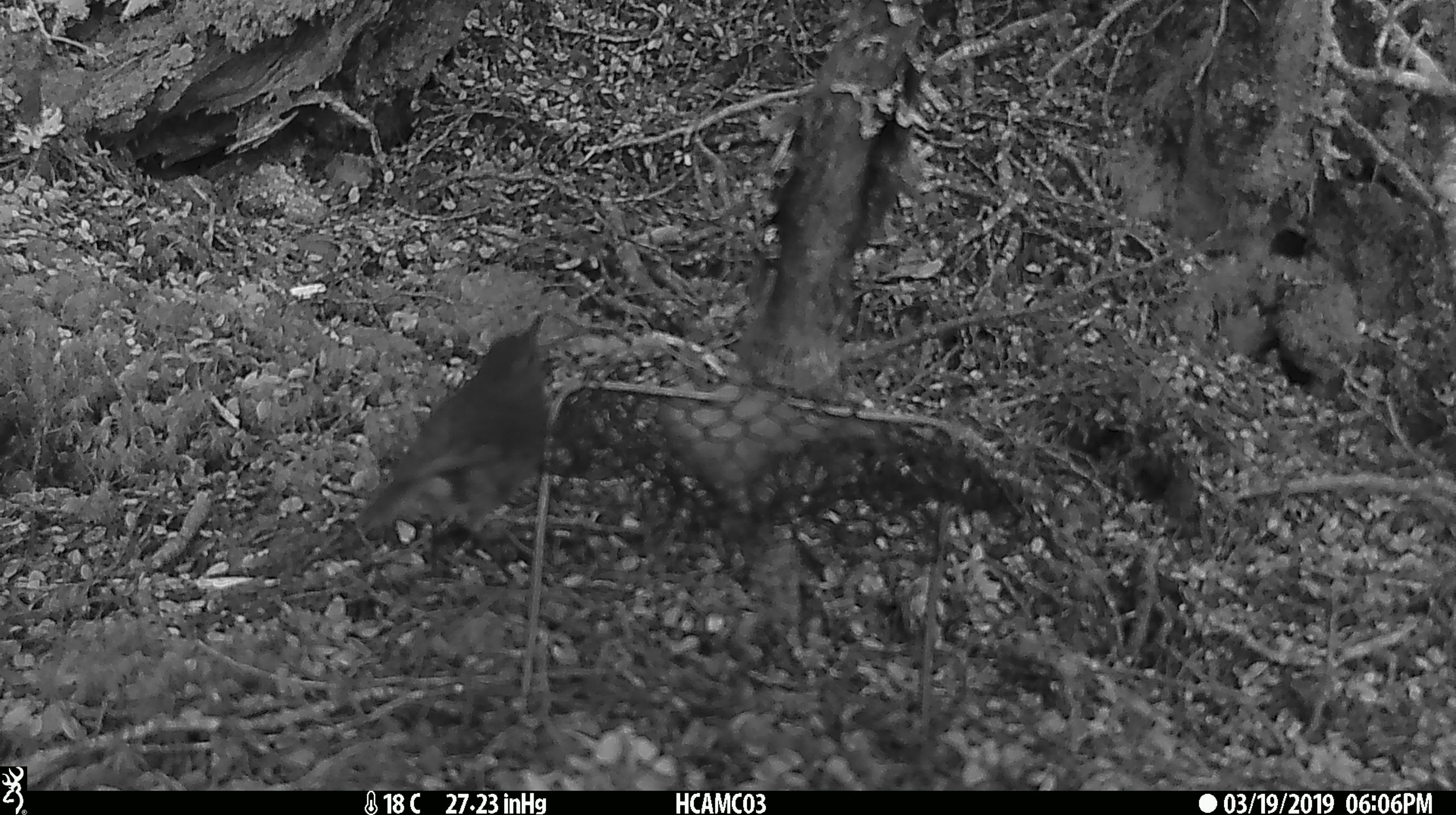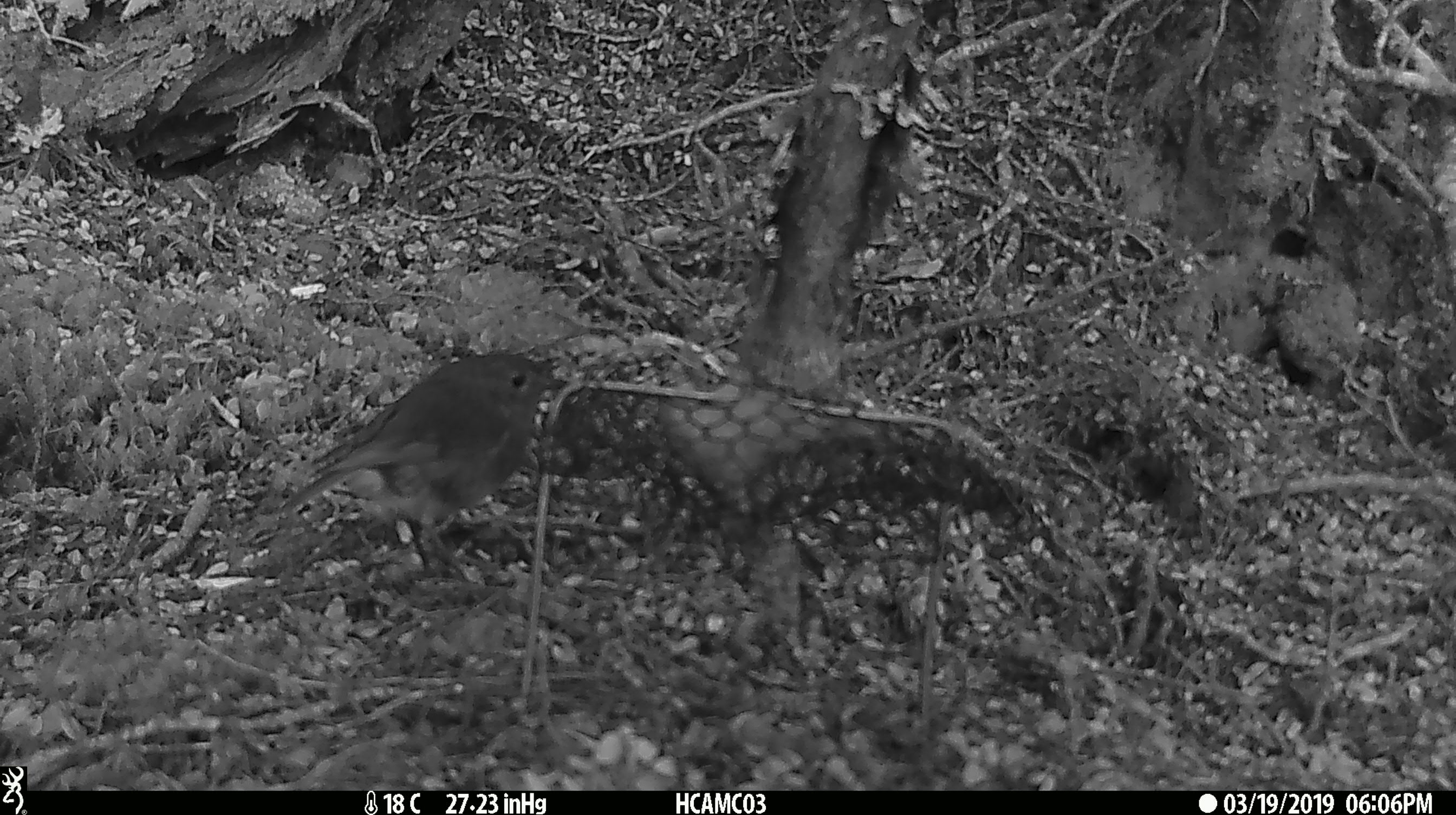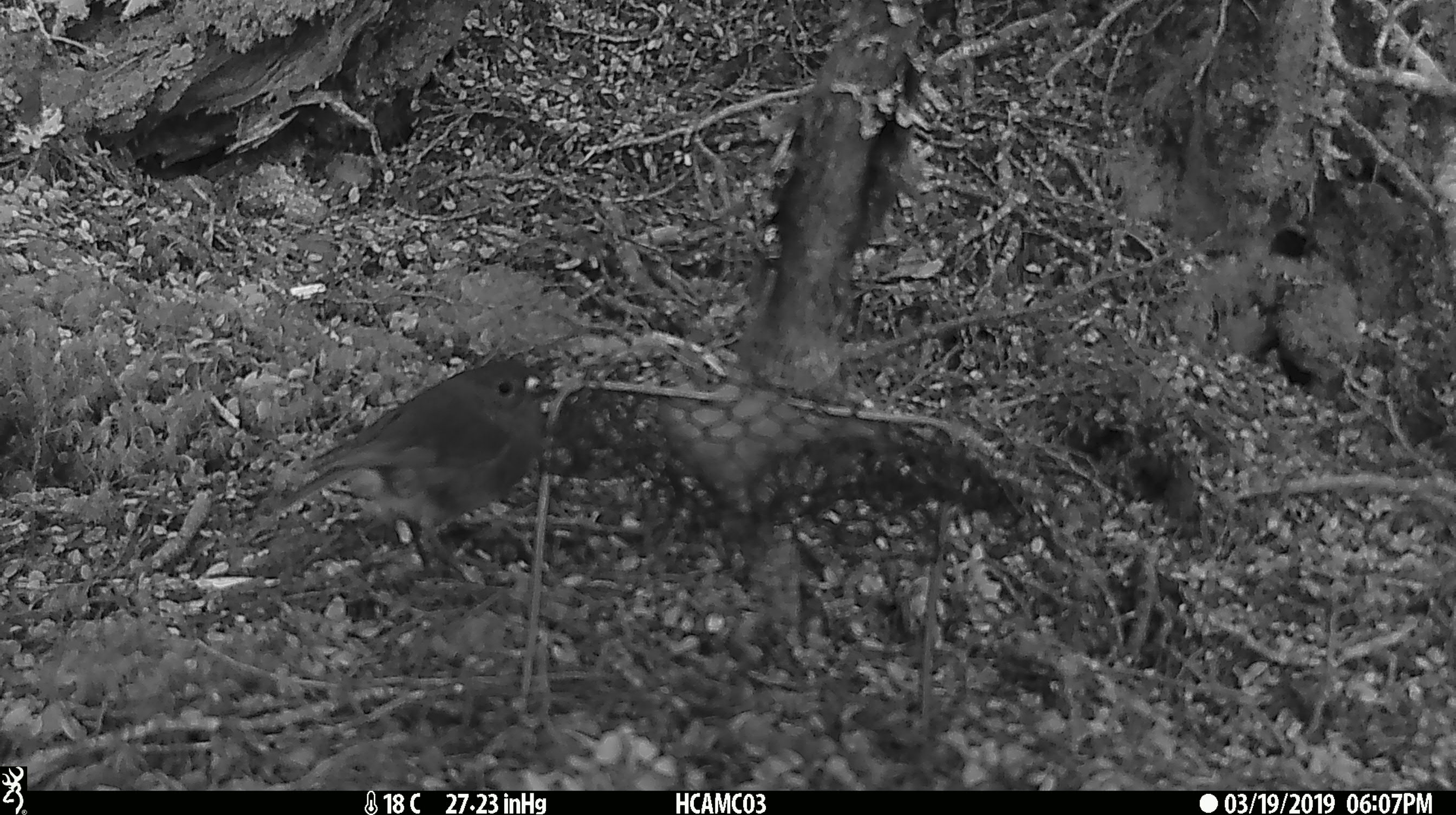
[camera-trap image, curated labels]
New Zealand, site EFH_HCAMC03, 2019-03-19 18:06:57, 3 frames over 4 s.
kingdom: Animalia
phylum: Chordata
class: Aves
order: Passeriformes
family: Petroicidae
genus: Petroica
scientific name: Petroica australis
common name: new zealand robin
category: robin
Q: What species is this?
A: Robin (new zealand robin) (Petroica australis).